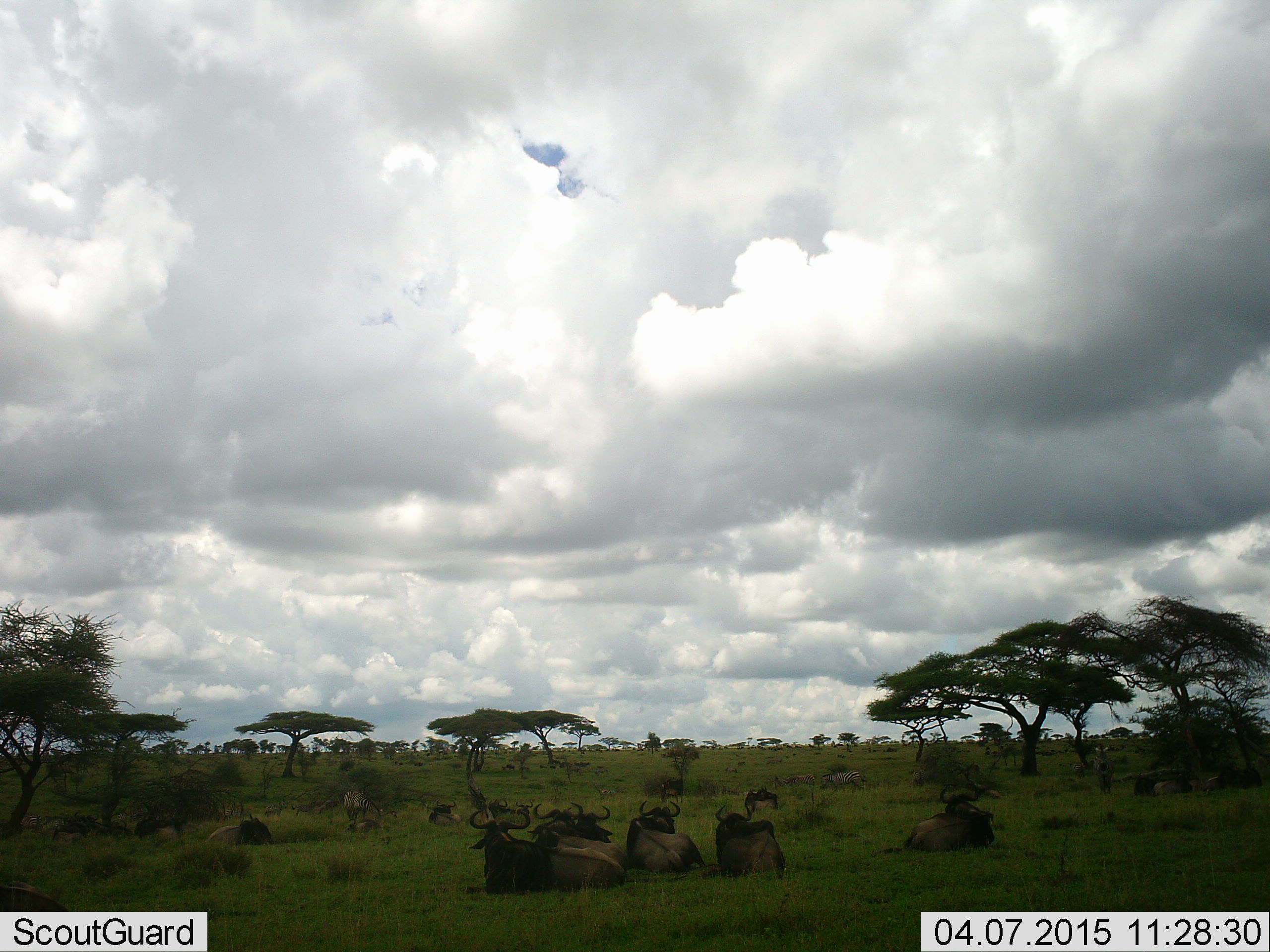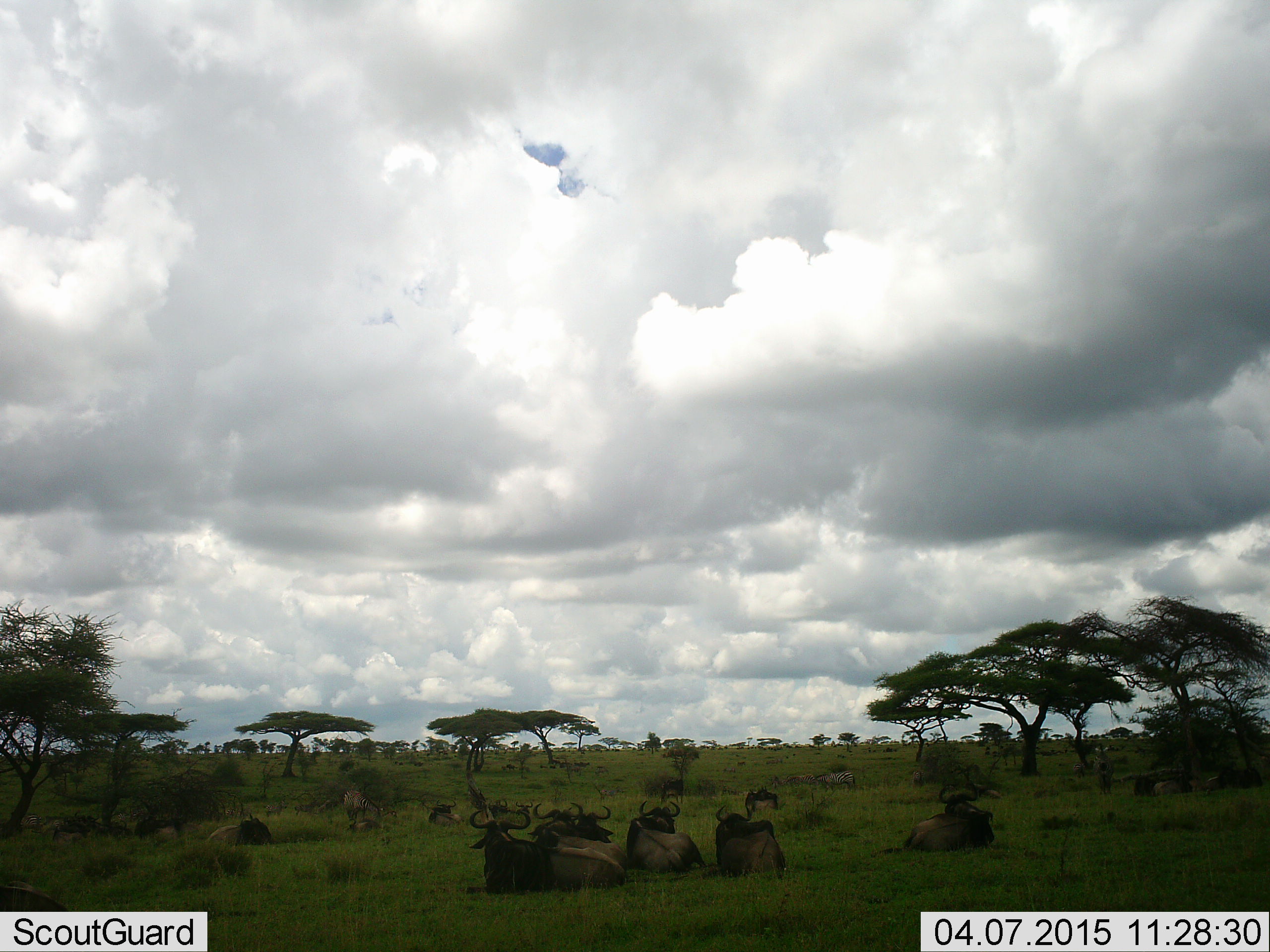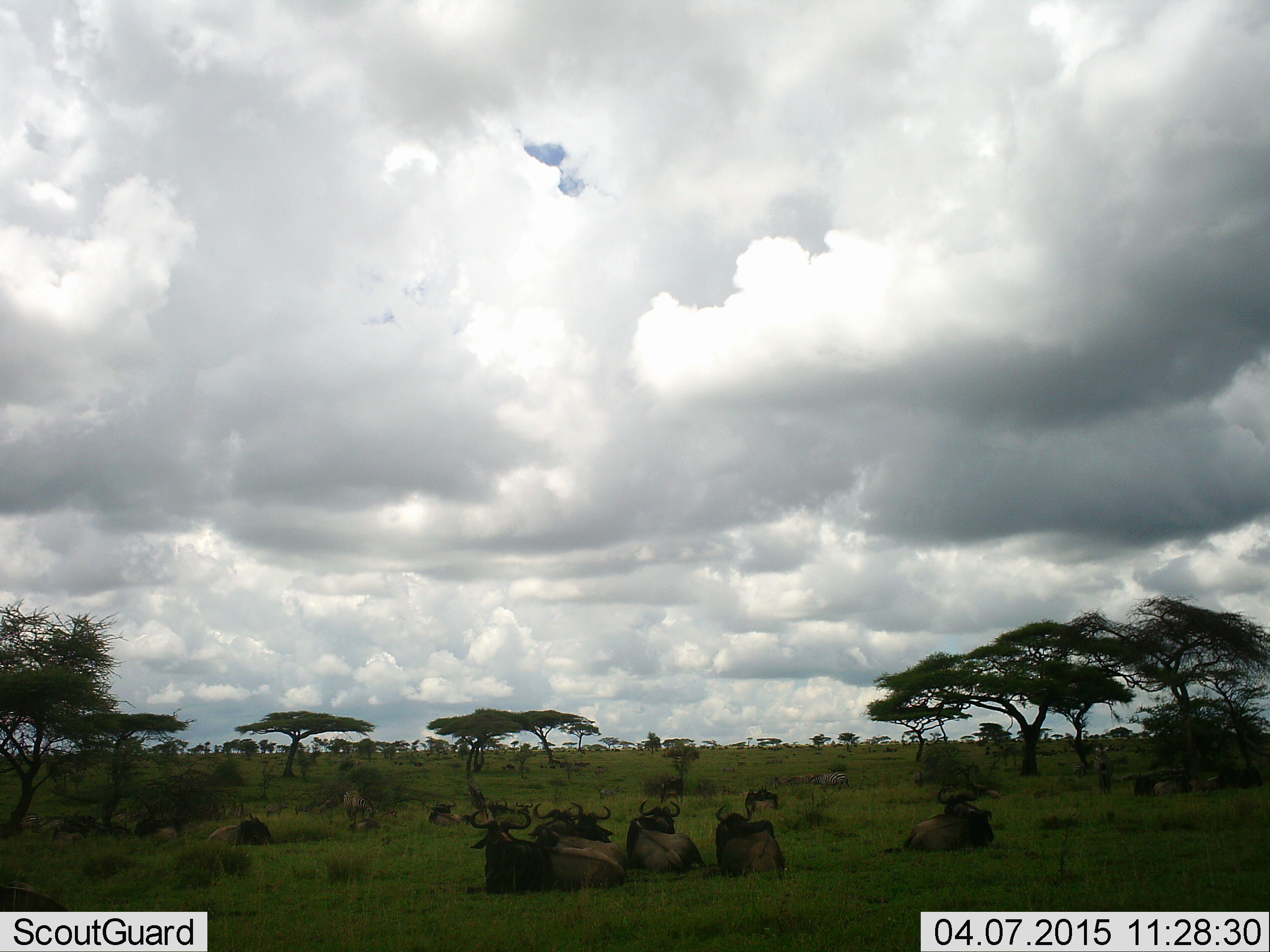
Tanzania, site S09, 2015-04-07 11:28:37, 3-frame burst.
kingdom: Animalia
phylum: Chordata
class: Mammalia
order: Artiodactyla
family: Bovidae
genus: Connochaetes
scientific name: Connochaetes taurinus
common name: blue wildebeest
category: wildebeest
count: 11-50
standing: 9%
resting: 100%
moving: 9%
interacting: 0%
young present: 0%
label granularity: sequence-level